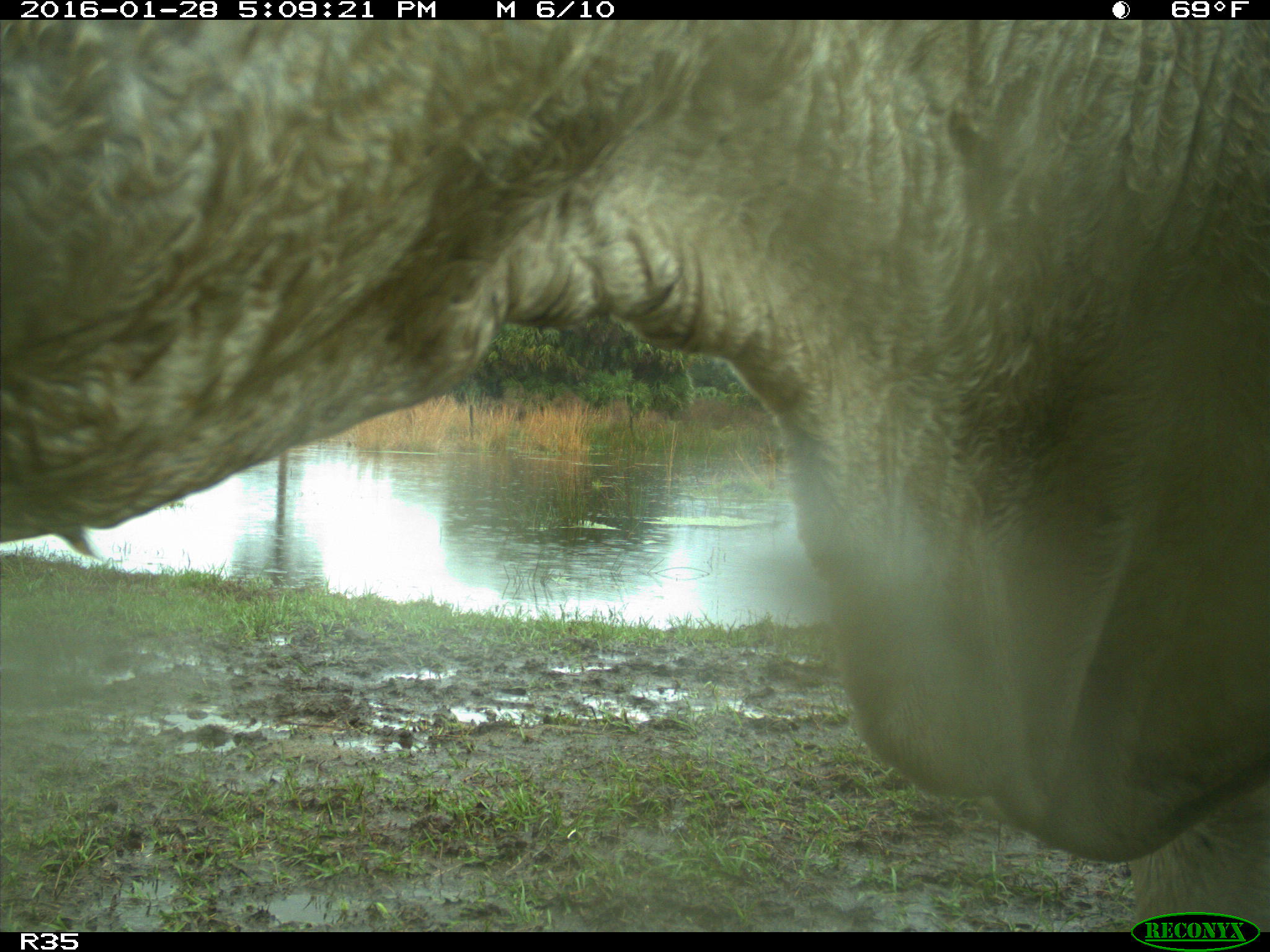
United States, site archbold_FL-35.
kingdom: Animalia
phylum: Chordata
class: Mammalia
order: Artiodactyla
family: Bovidae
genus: Bos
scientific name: Bos taurus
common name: domestic cow